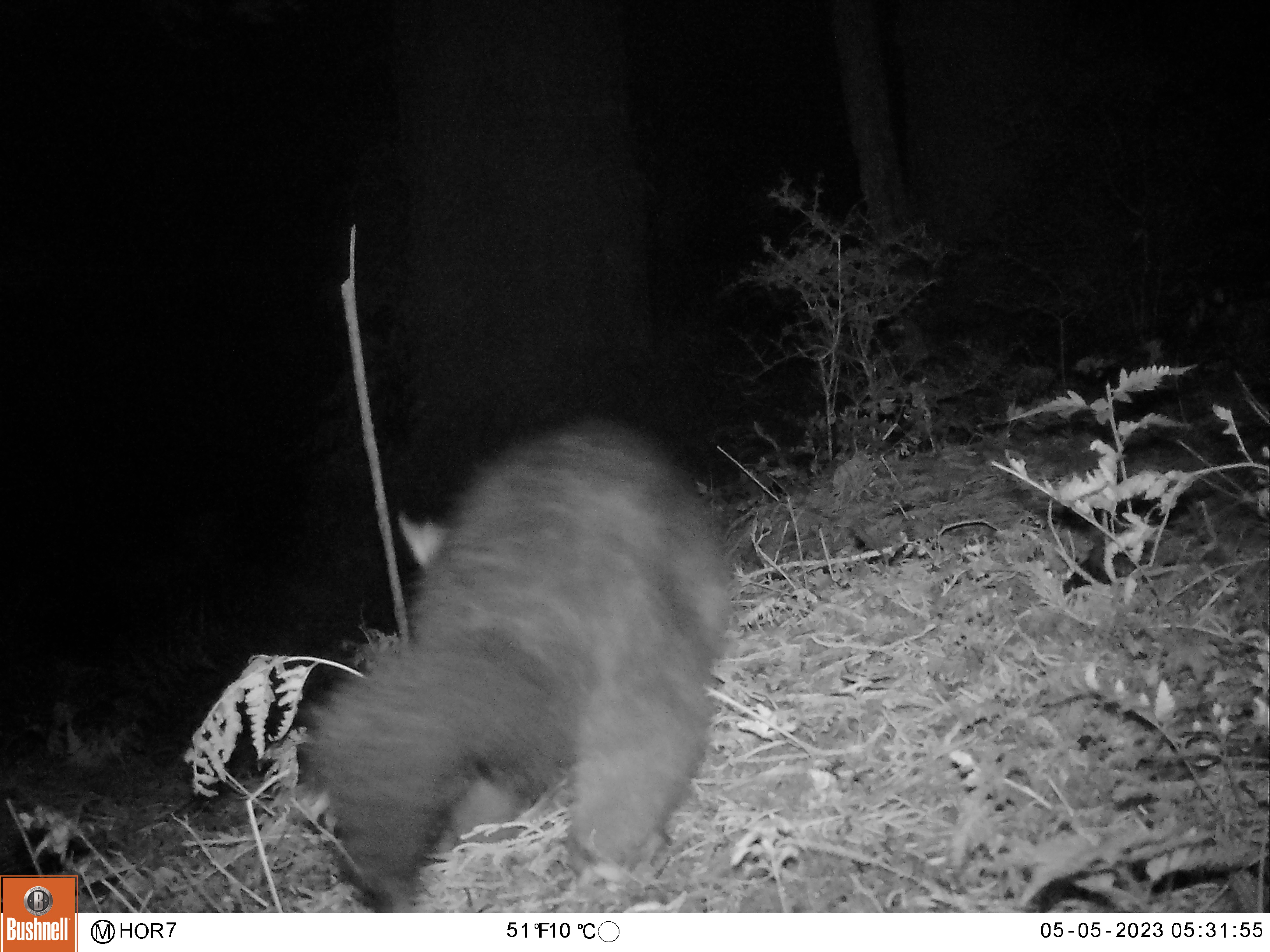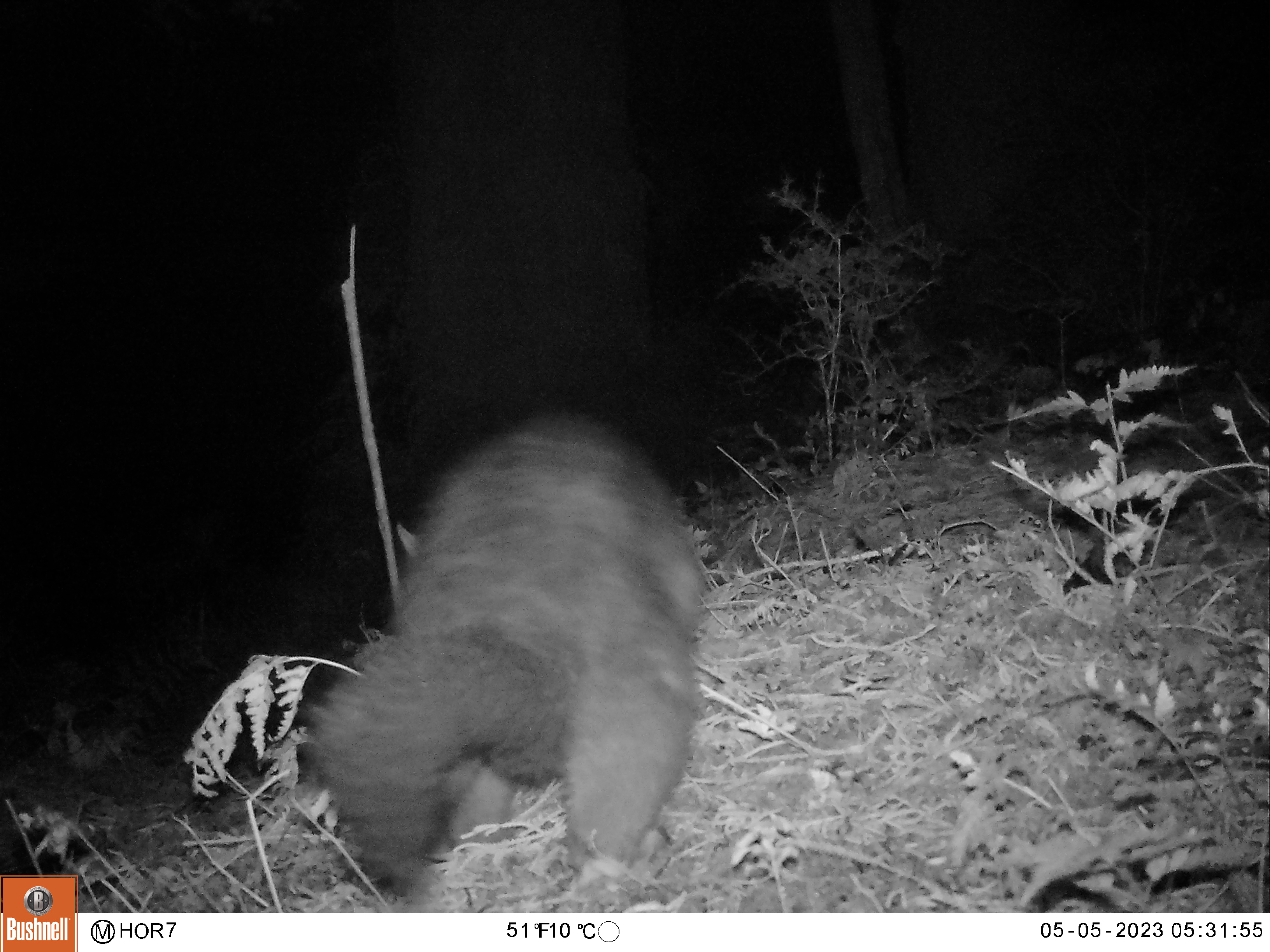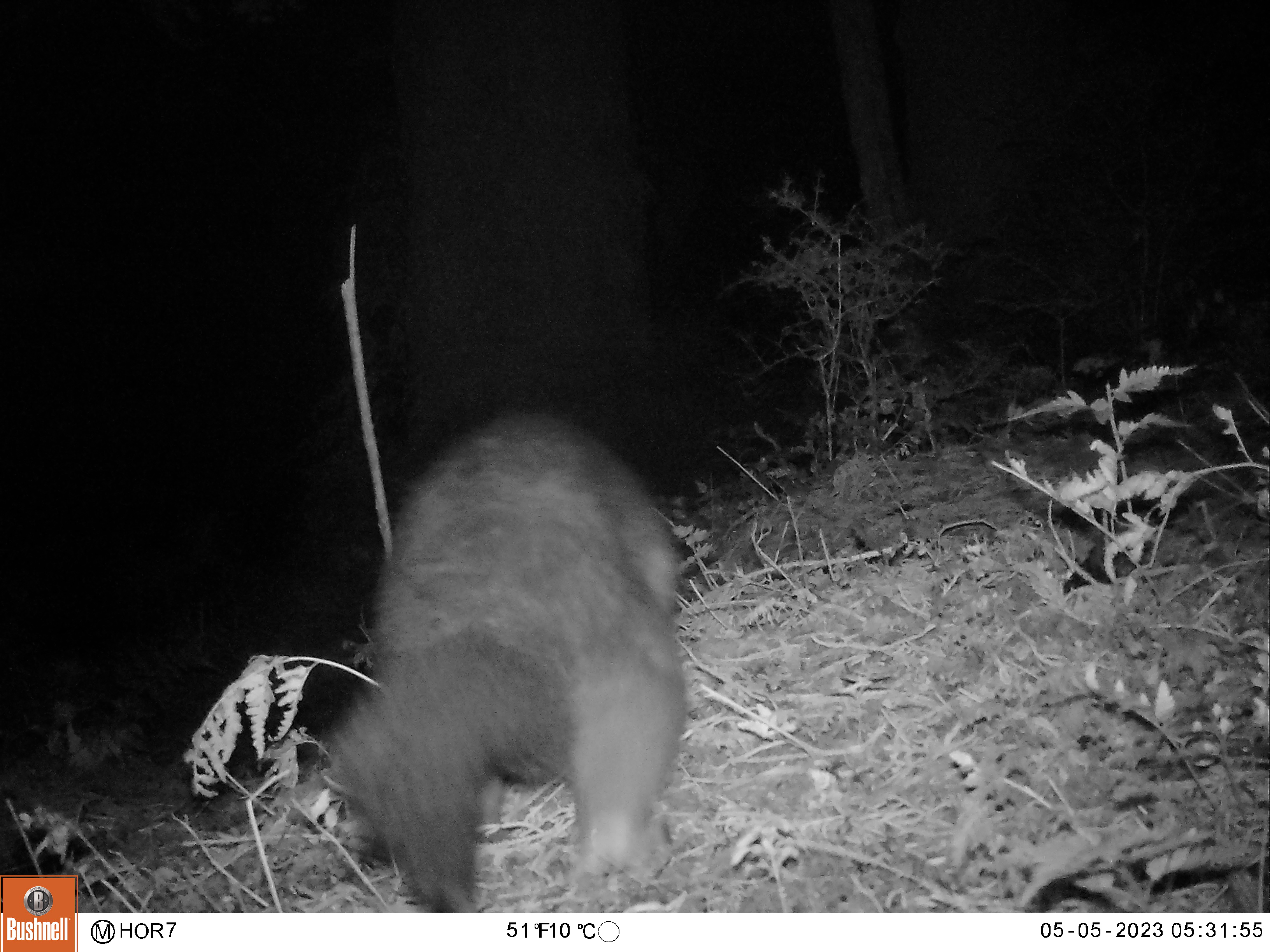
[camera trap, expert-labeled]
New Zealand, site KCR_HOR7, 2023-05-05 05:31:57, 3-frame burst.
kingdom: Animalia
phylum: Chordata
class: Mammalia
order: Diprotodontia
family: Phalangeridae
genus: Trichosurus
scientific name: Trichosurus vulpecula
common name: common brushtail possum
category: possum